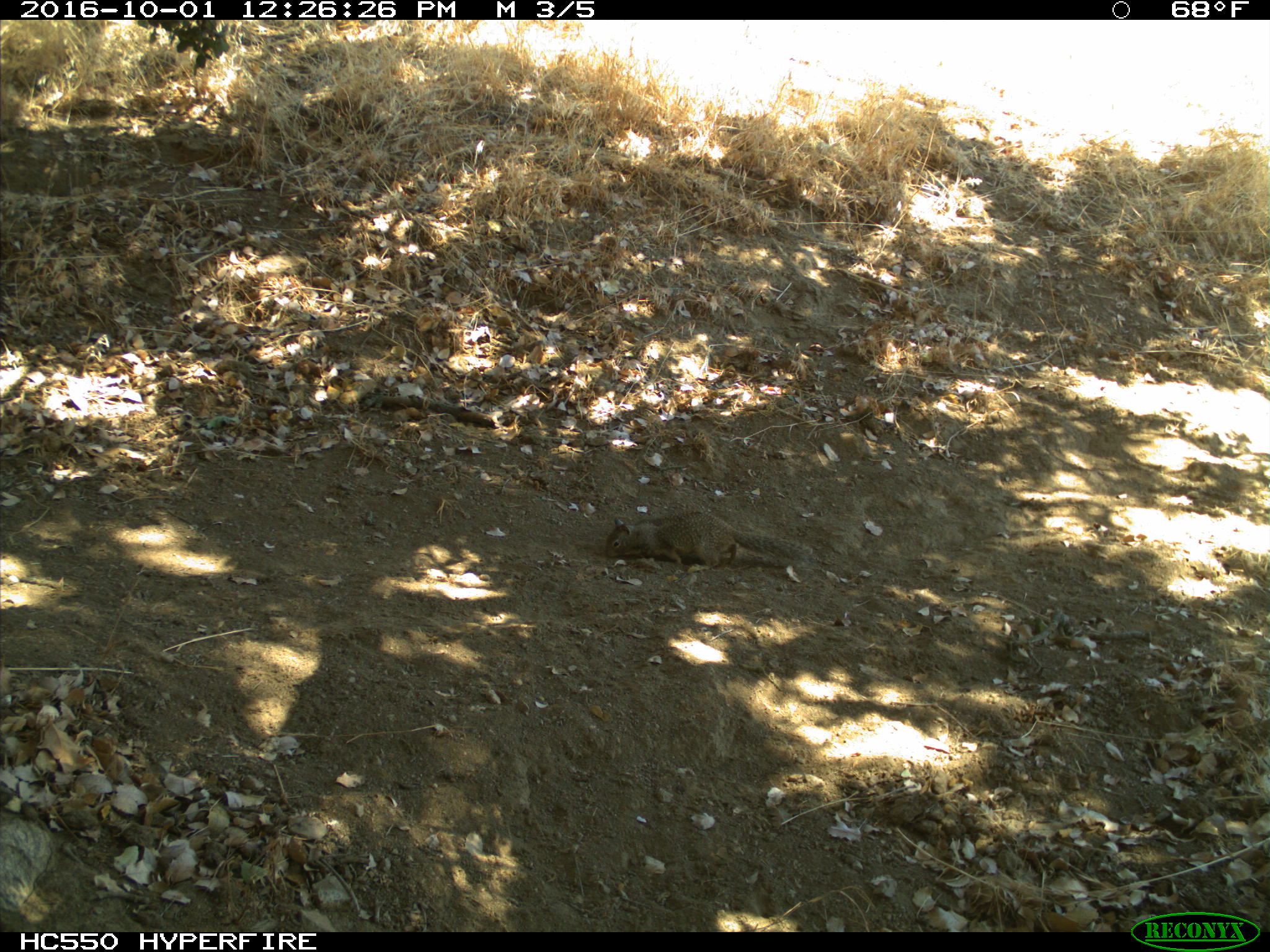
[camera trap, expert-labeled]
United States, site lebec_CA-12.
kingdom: Animalia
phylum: Chordata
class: Mammalia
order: Rodentia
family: Sciuridae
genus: Otospermophilus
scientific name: Otospermophilus beecheyi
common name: california ground squirrel